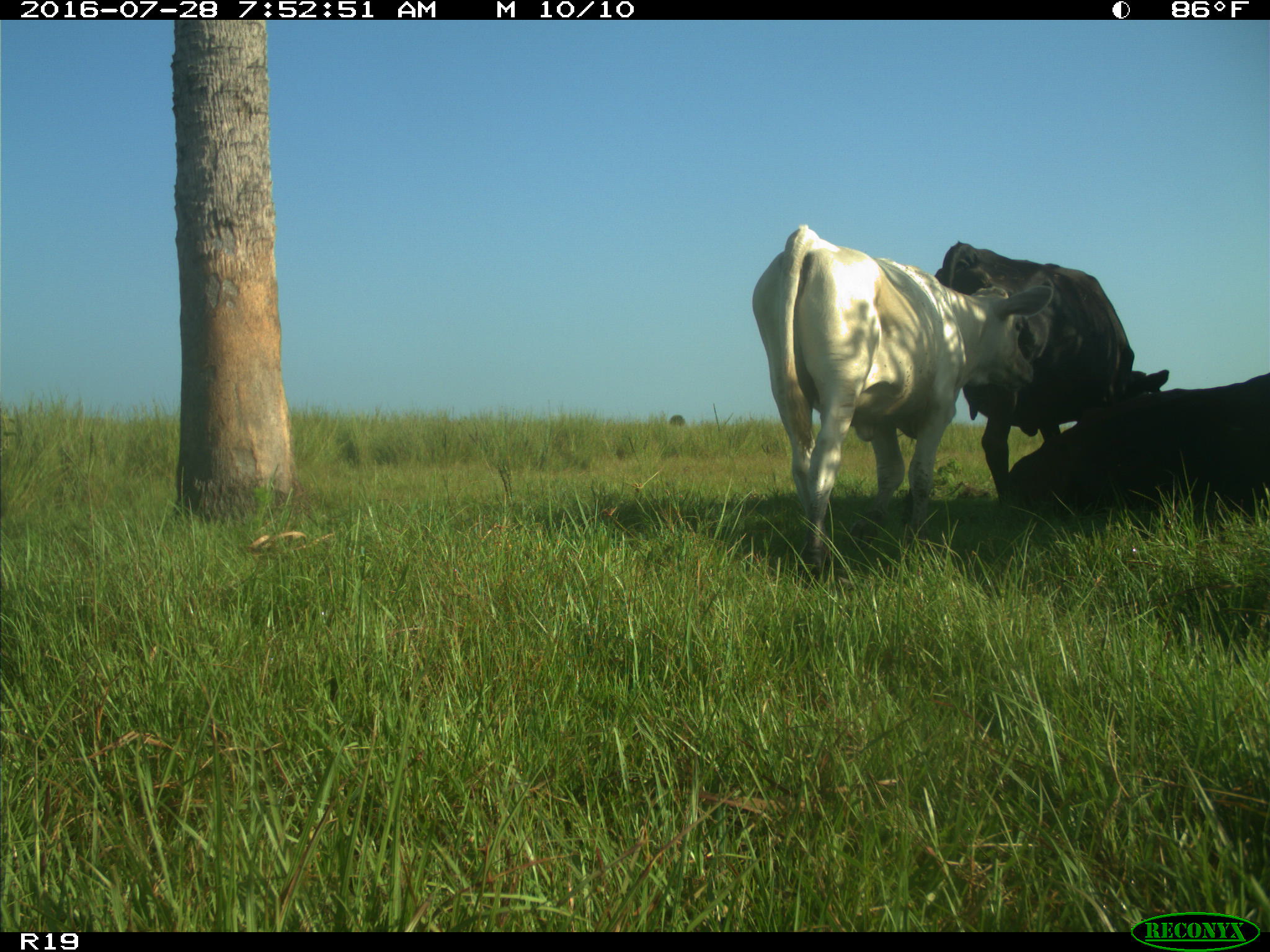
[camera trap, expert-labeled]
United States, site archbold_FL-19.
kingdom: Animalia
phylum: Chordata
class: Mammalia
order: Artiodactyla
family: Bovidae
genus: Bos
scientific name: Bos taurus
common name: domestic cow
Bos taurus (domestic cow).